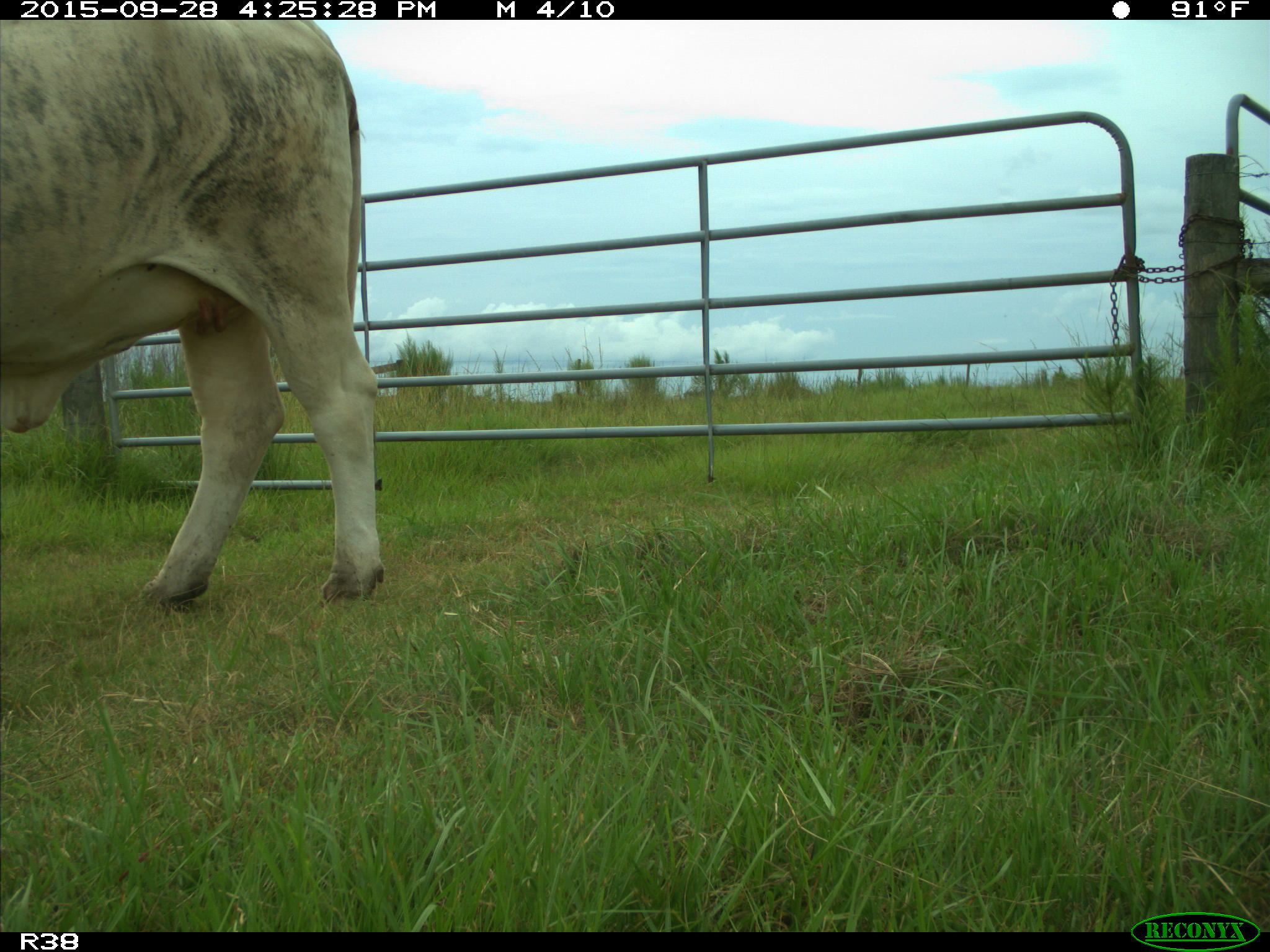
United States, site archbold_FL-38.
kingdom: Animalia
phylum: Chordata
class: Mammalia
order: Artiodactyla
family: Bovidae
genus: Bos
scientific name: Bos taurus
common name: domestic cow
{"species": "Bos taurus (domestic cow)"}